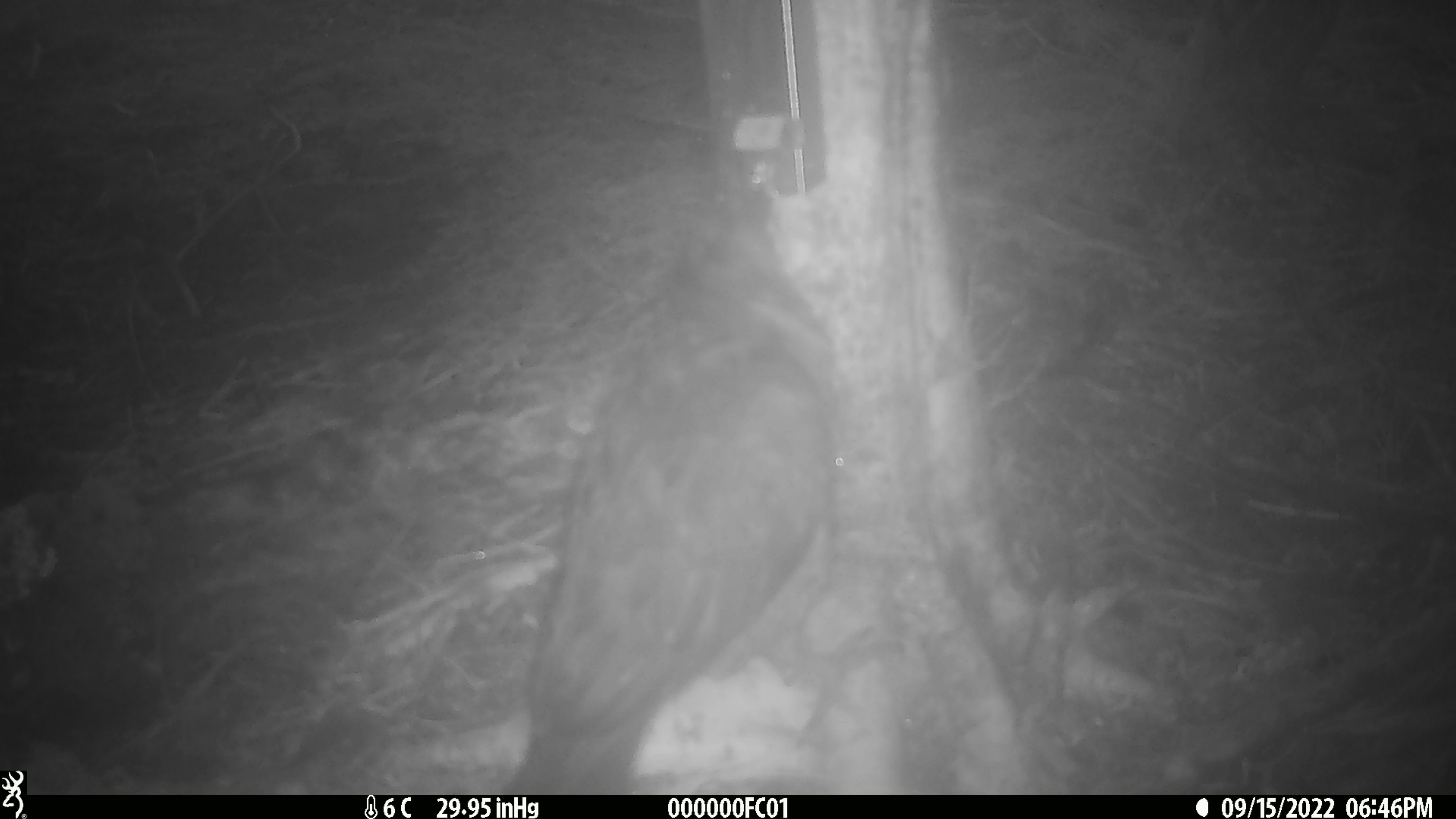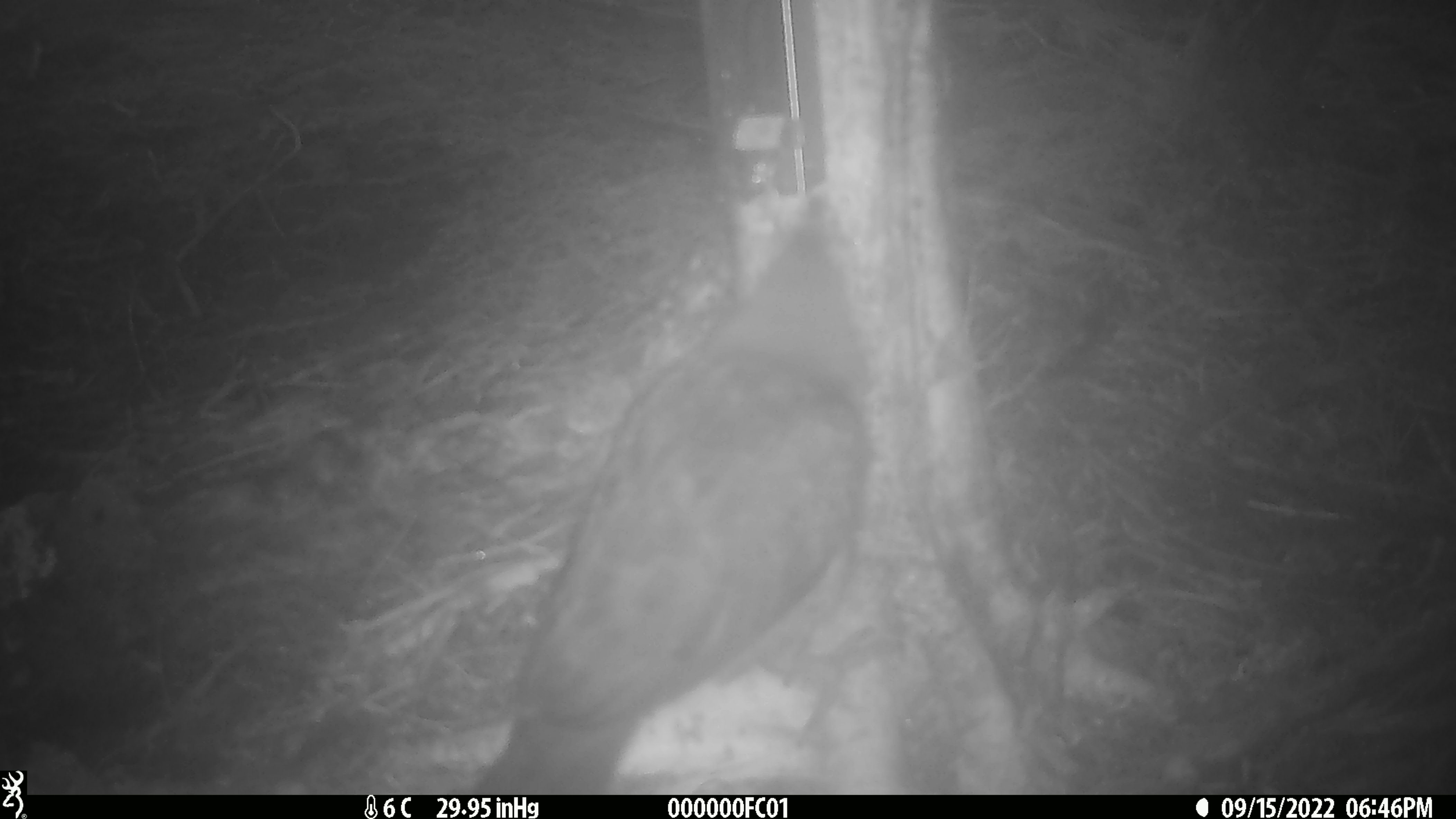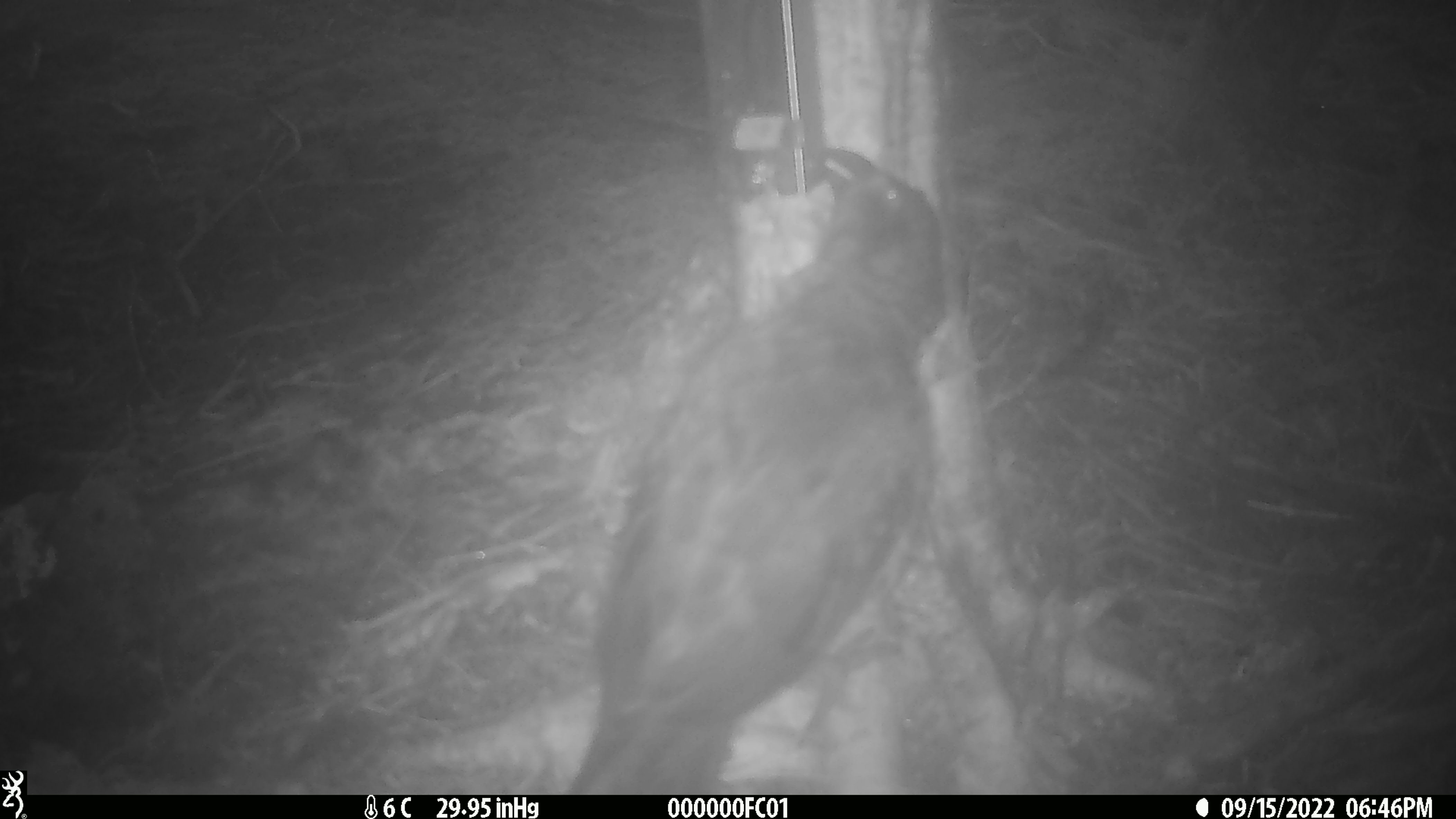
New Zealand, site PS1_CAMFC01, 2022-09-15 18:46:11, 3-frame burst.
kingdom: Animalia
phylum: Chordata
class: Aves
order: Psittaciformes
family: Strigopidae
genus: Nestor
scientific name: Nestor notabilis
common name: kea